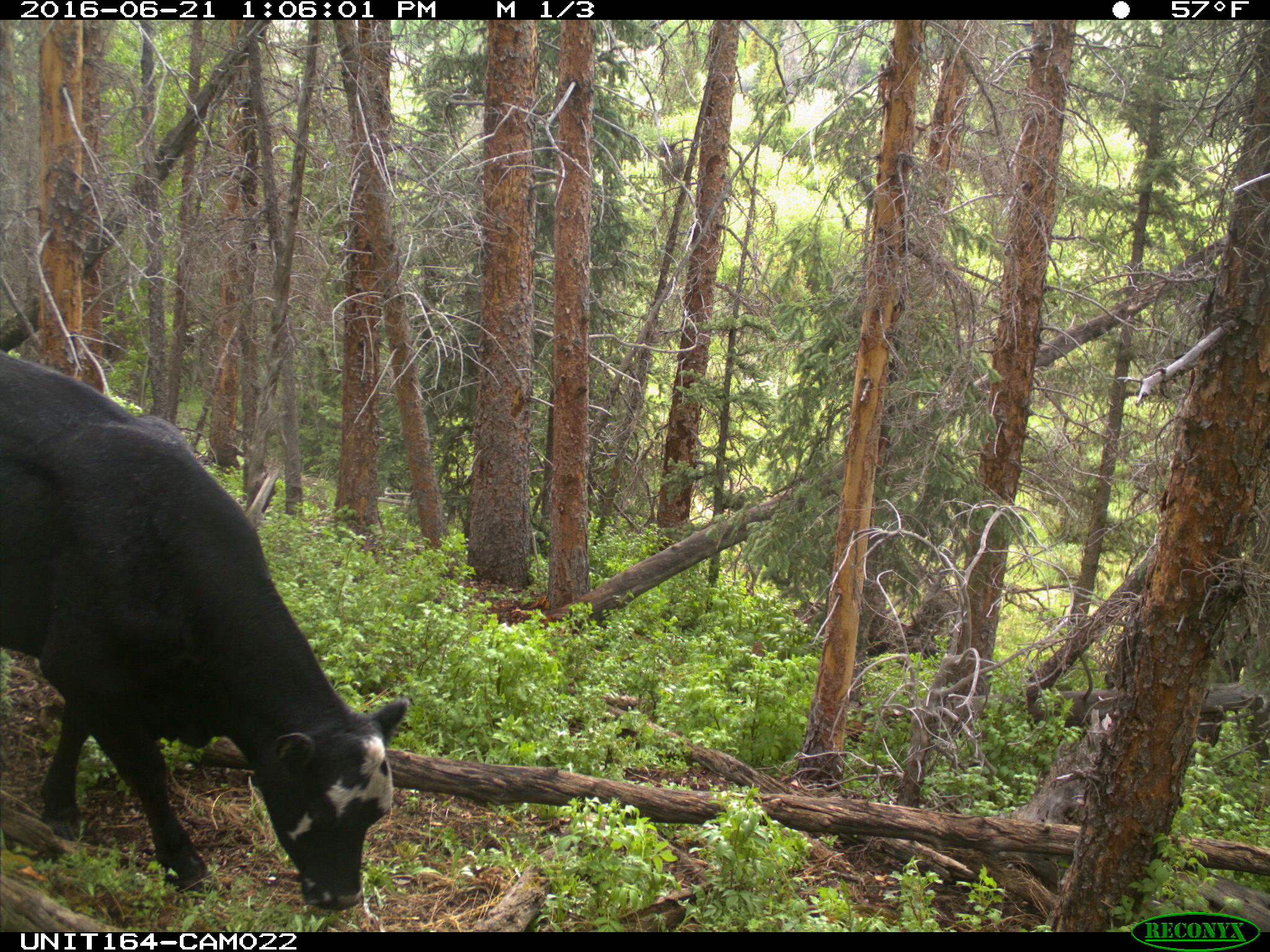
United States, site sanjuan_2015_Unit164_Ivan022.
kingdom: Animalia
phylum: Chordata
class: Mammalia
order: Artiodactyla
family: Bovidae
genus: Bos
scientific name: Bos taurus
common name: domestic cow